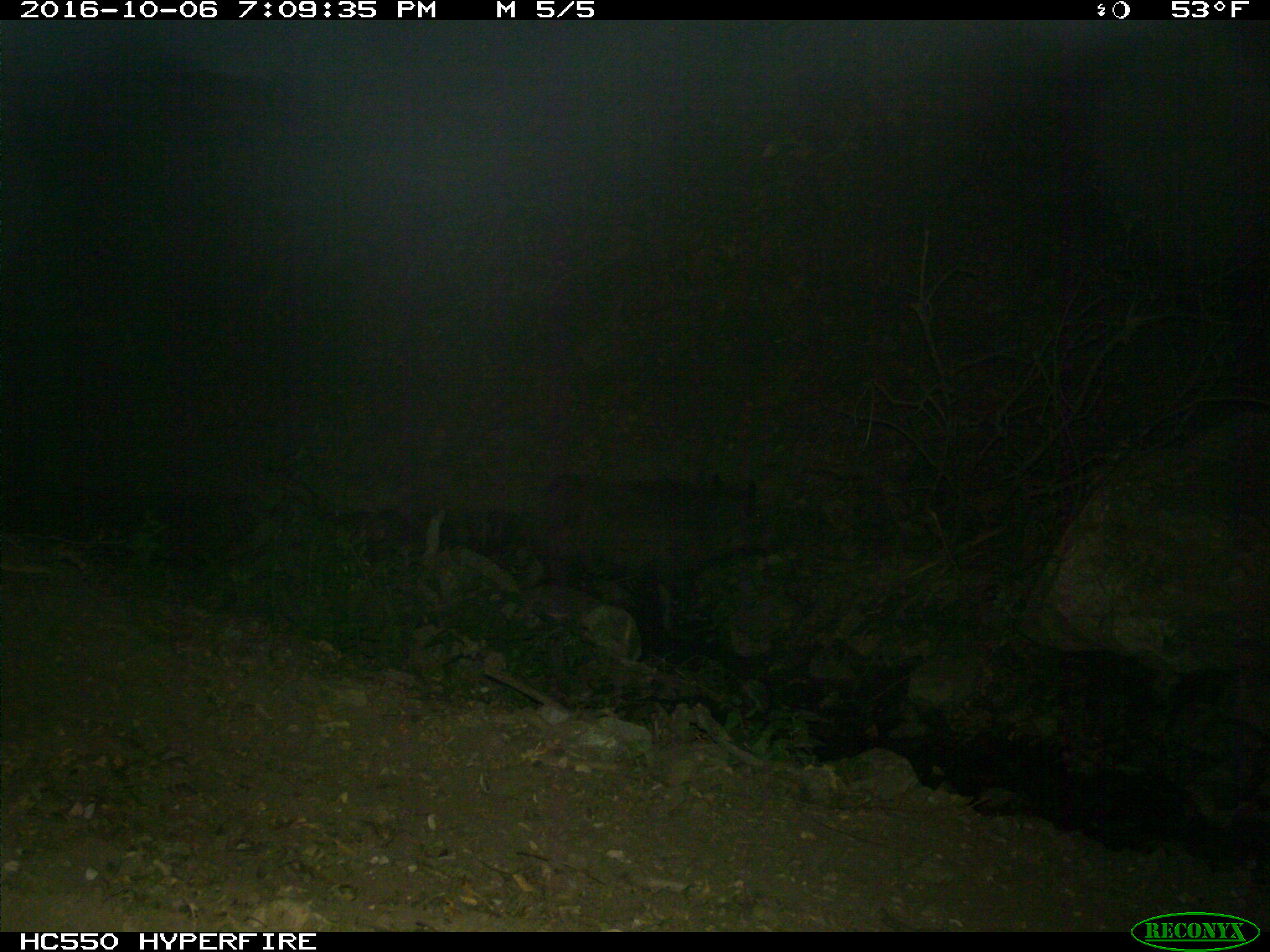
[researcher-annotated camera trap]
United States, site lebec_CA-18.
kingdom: Animalia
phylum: Chordata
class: Mammalia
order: Artiodactyla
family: Suidae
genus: Sus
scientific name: Sus scrofa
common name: wild boar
Sus scrofa (wild boar).